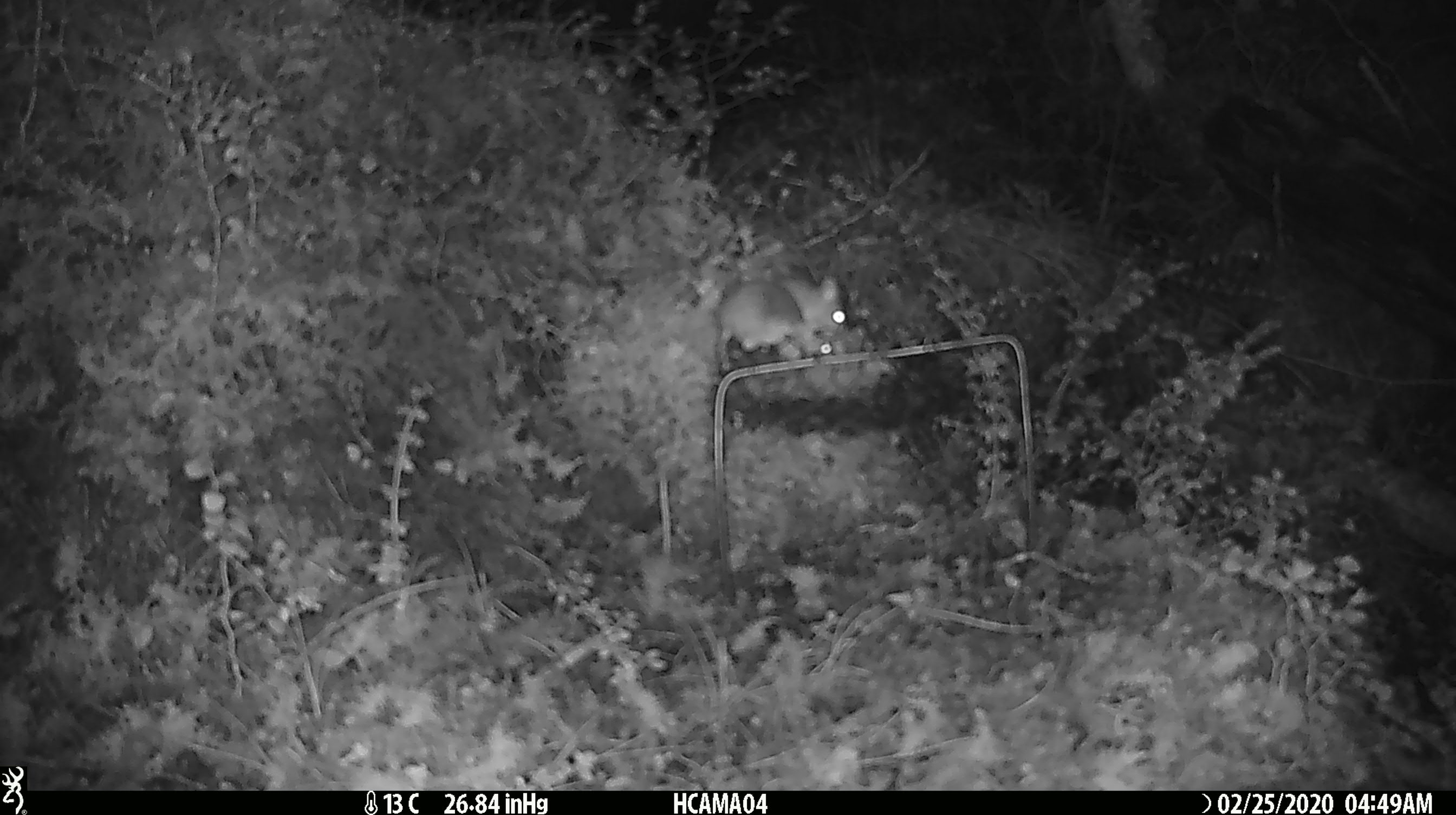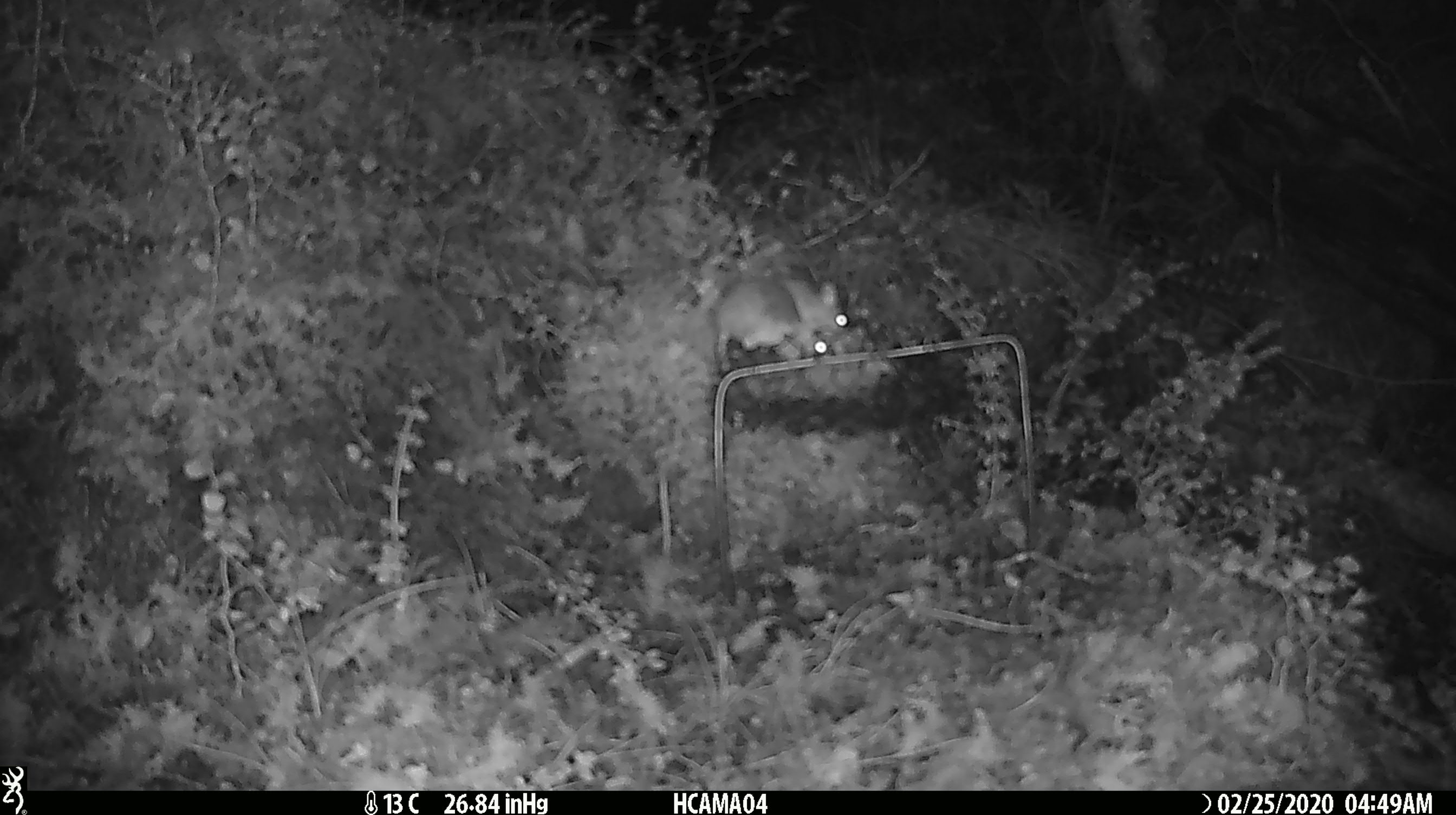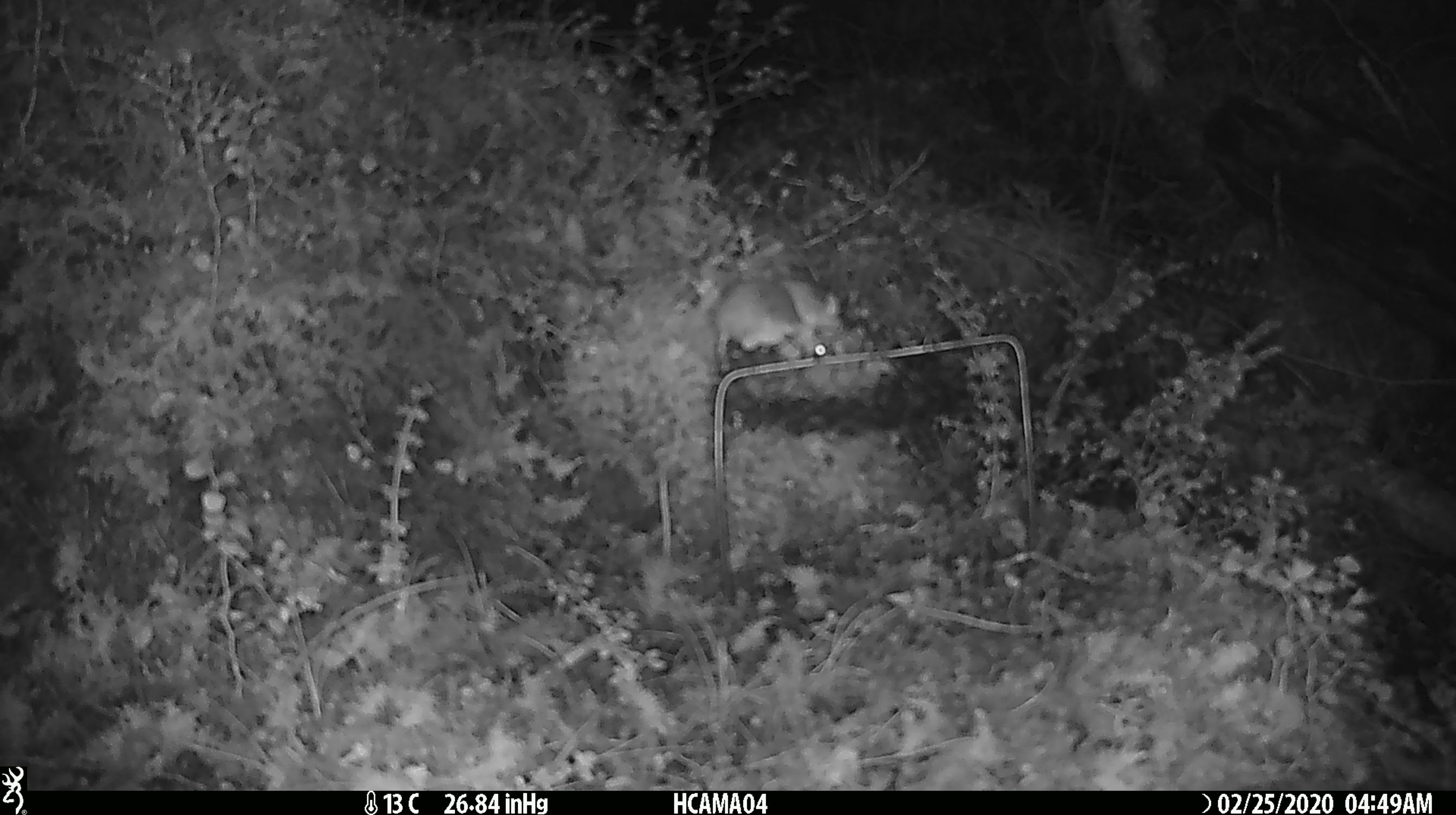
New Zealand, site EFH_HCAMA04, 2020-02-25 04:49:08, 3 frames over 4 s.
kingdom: Animalia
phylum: Chordata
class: Mammalia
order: Rodentia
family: Muridae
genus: Mus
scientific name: Mus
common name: mouse